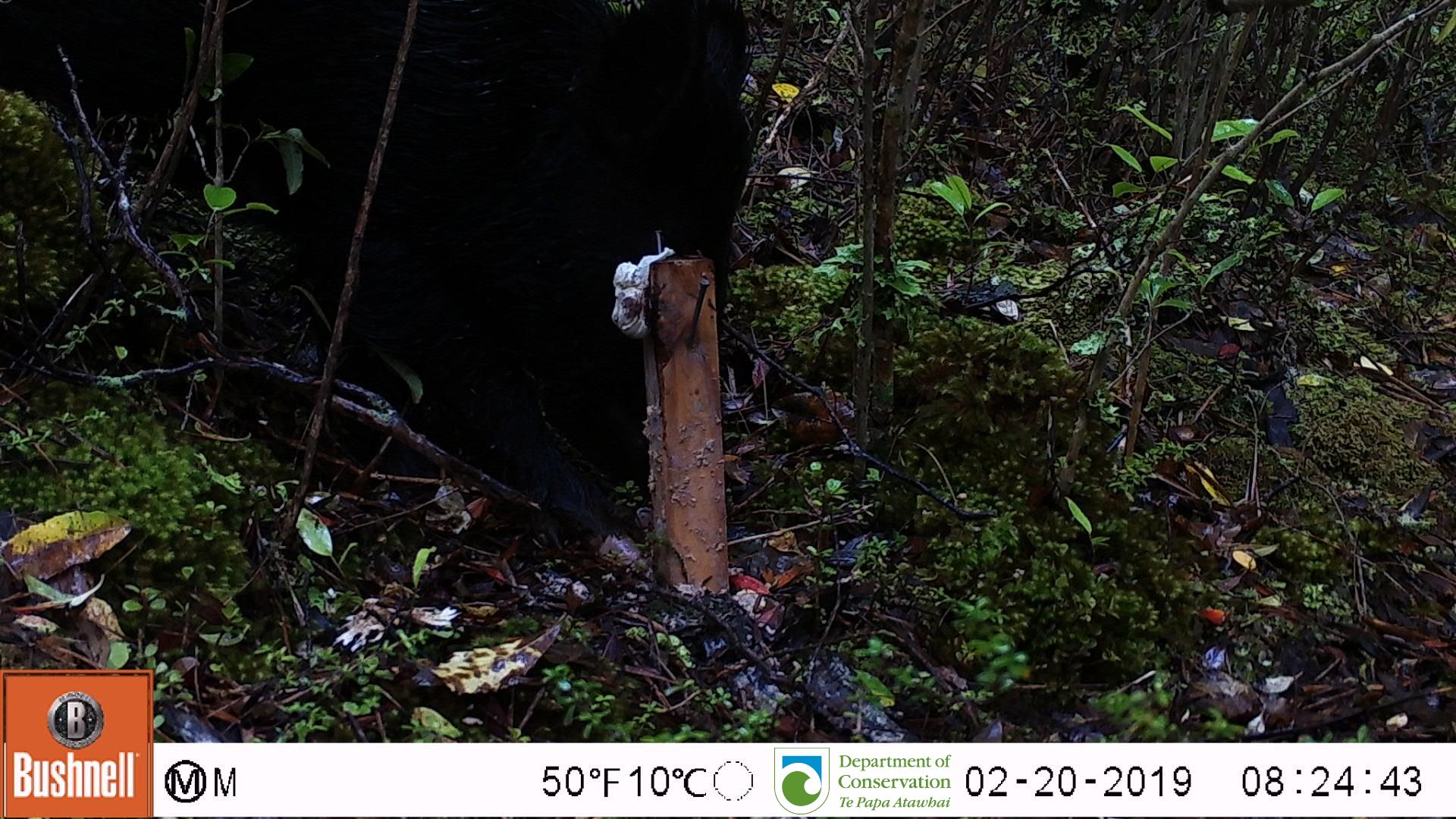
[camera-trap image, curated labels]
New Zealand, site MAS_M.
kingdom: Animalia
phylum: Chordata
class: Mammalia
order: Artiodactyla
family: Suidae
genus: Sus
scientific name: Sus scrofa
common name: pig